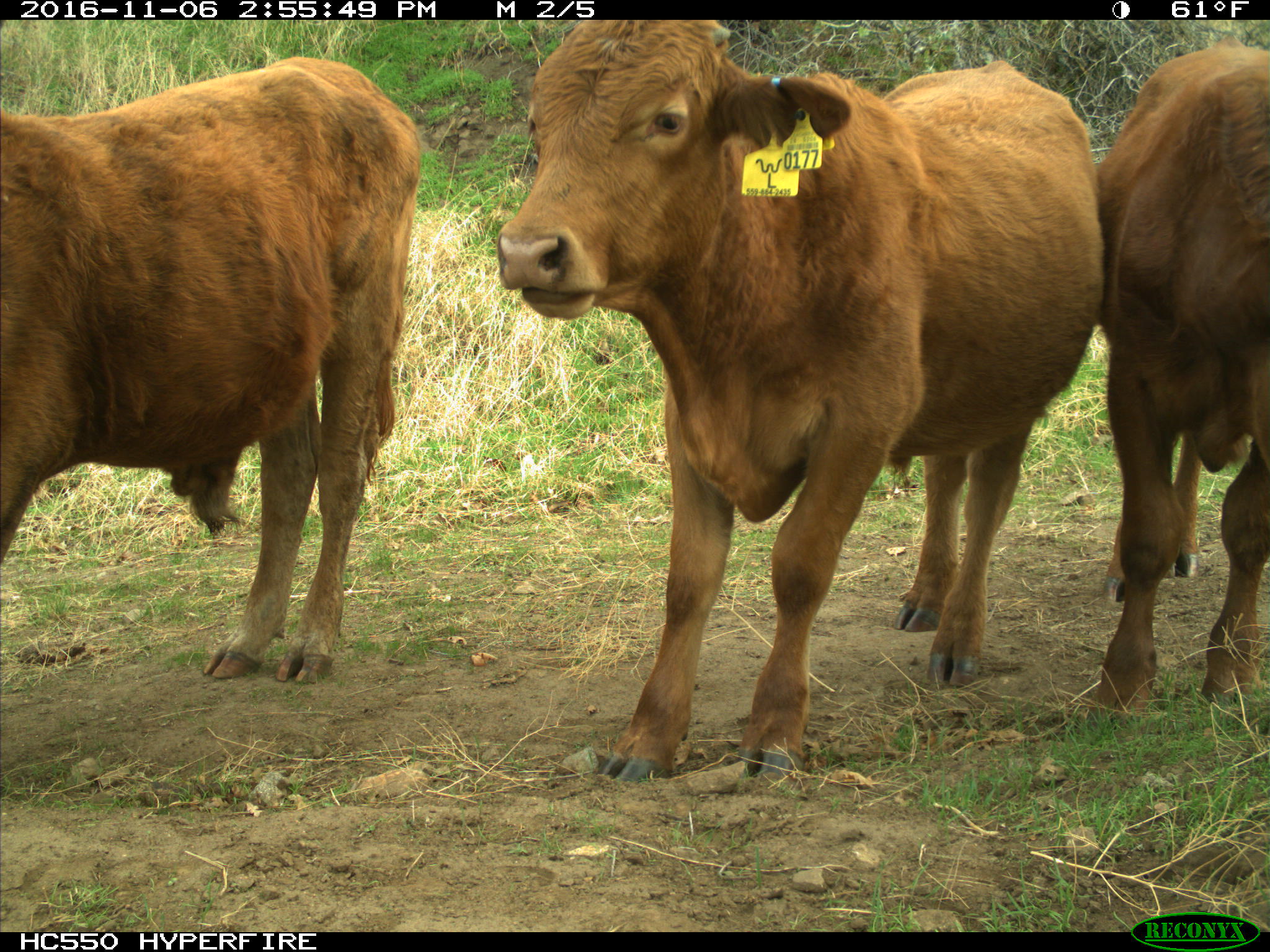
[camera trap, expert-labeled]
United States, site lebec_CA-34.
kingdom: Animalia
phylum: Chordata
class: Mammalia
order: Artiodactyla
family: Bovidae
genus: Bos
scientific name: Bos taurus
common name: domestic cow